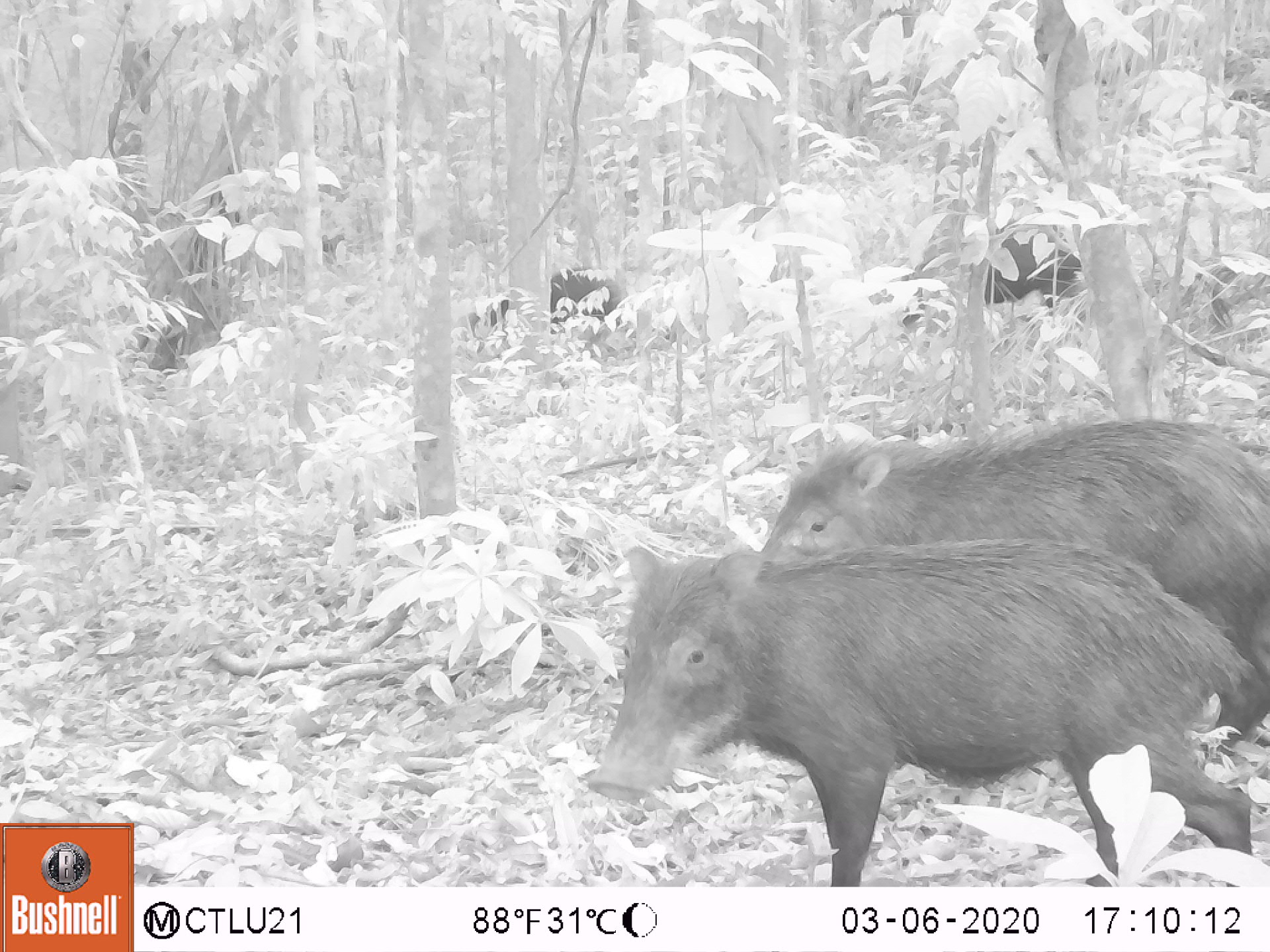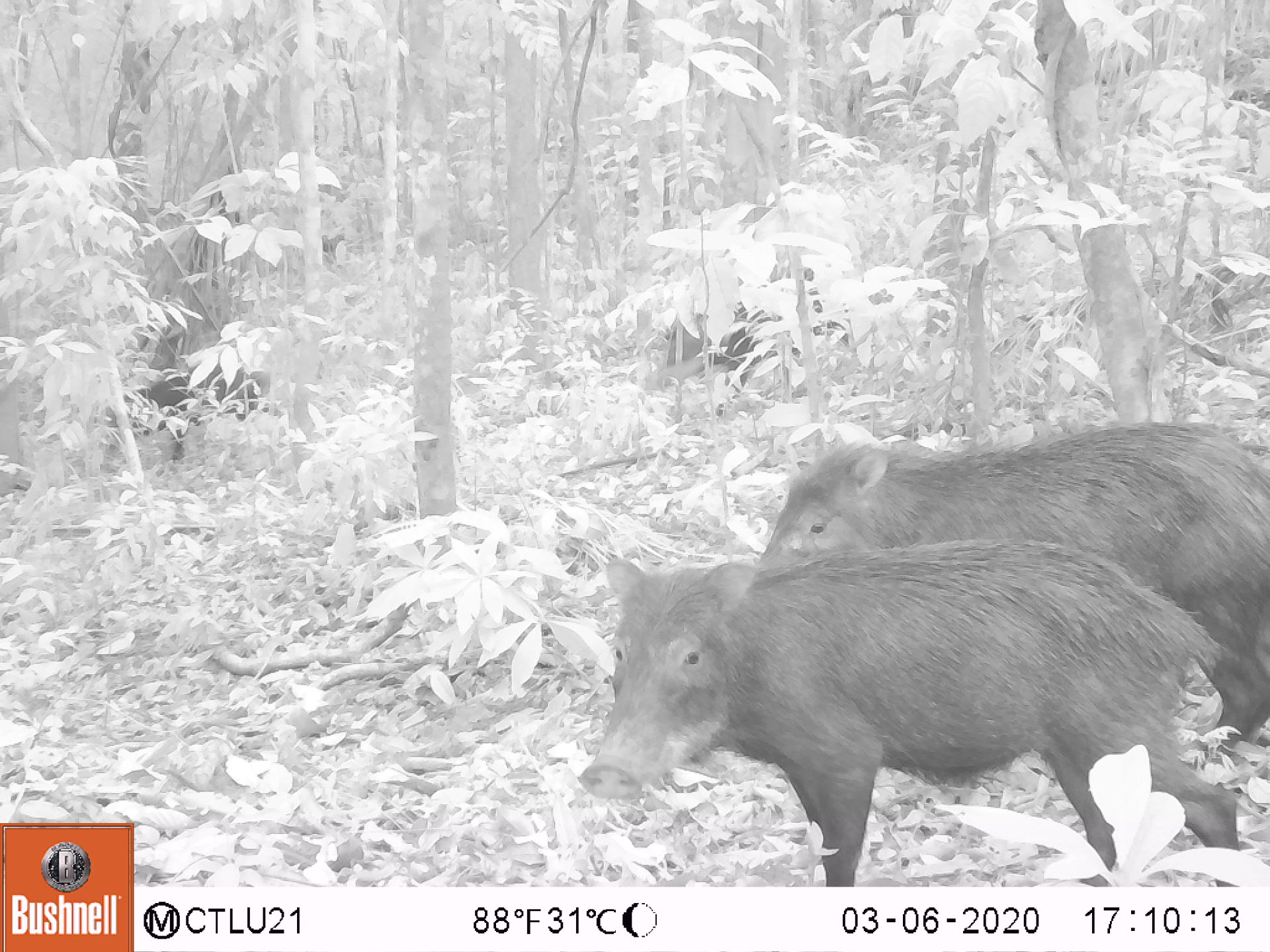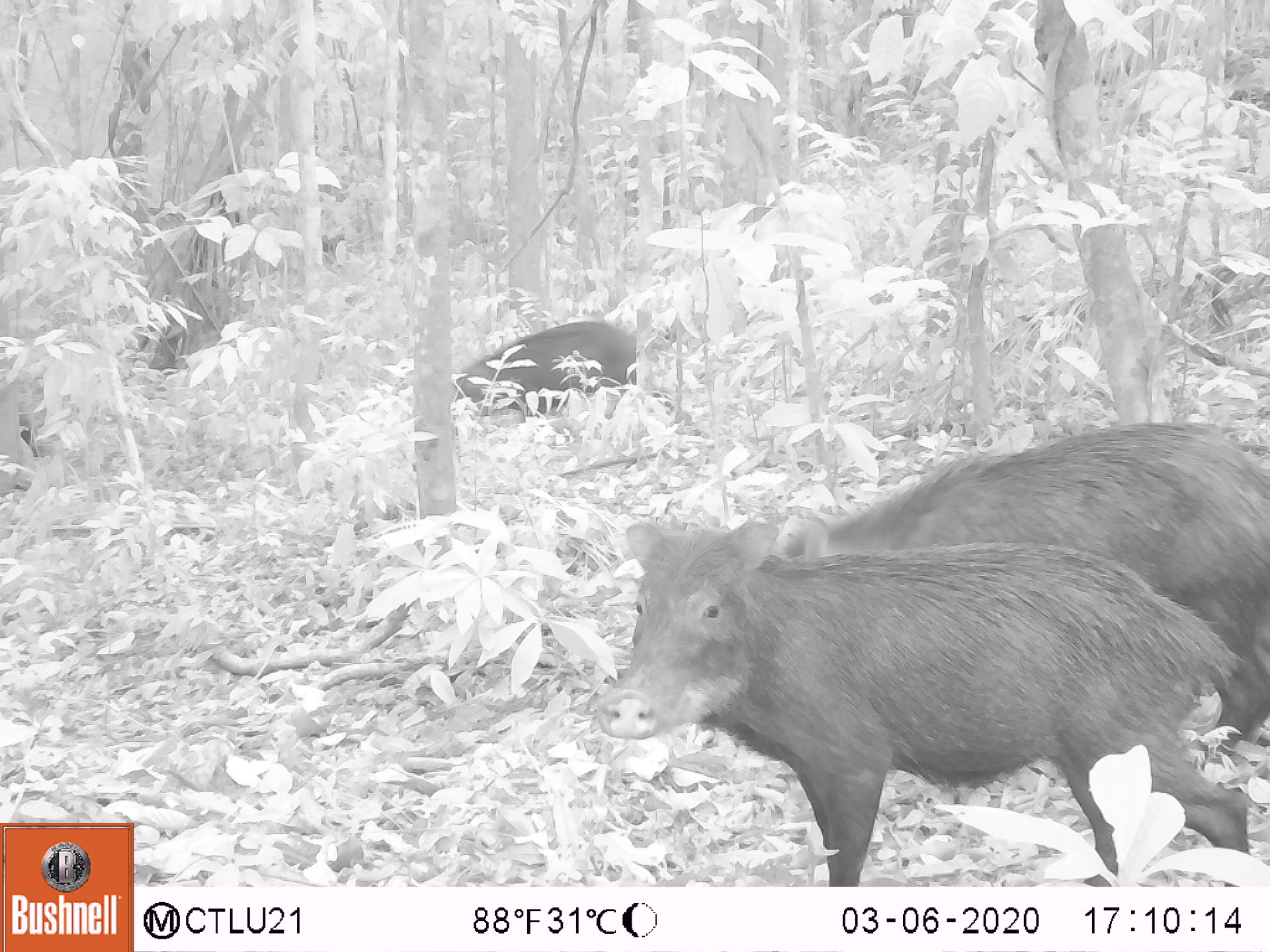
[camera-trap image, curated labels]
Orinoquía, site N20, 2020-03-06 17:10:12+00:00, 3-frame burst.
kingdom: Animalia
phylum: Chordata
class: Mammalia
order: Artiodactyla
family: Tayassuidae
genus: Tayassu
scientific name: Tayassu pecari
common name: white-lipped peccary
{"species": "white-lipped peccary (Tayassu pecari)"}